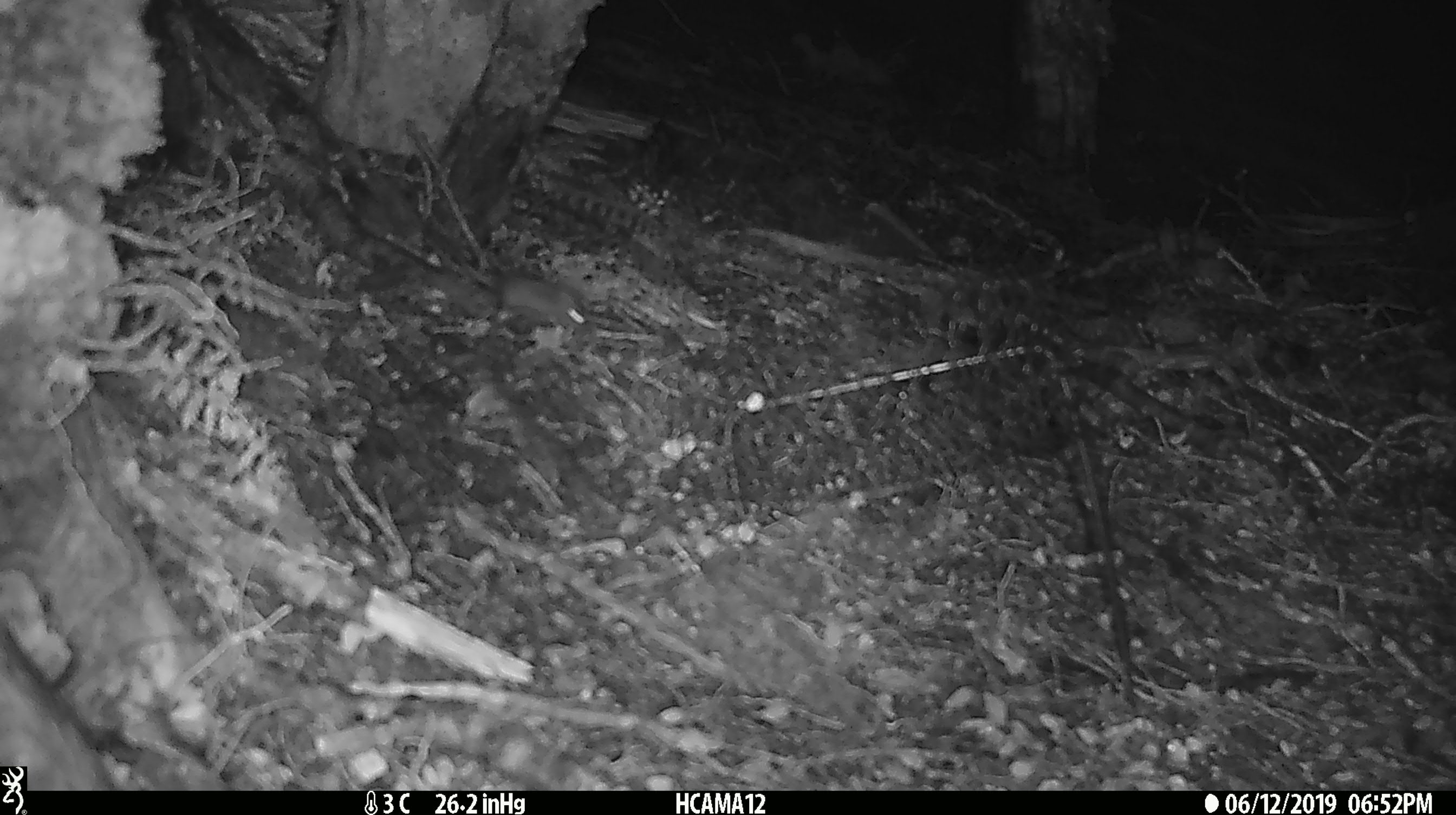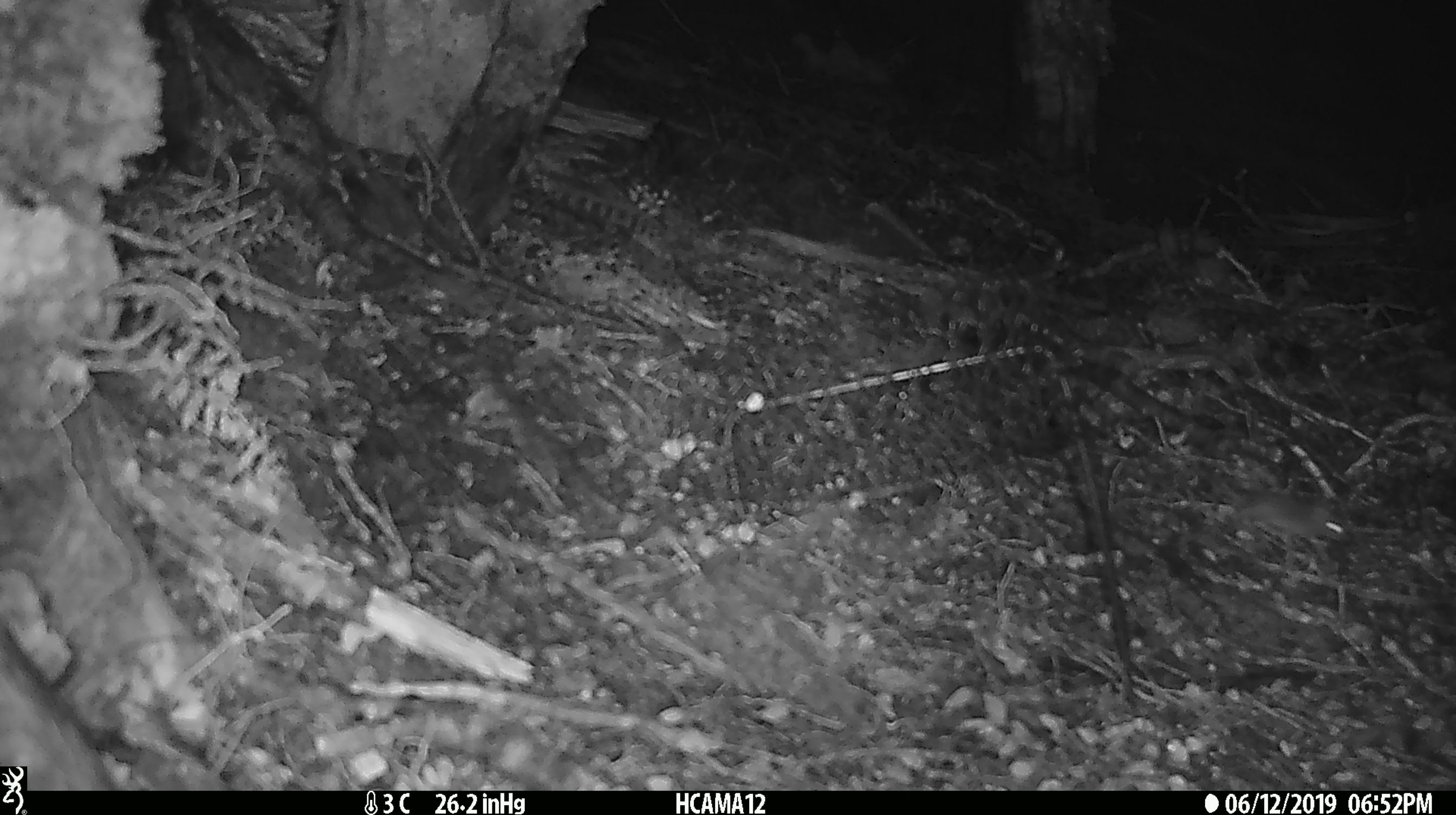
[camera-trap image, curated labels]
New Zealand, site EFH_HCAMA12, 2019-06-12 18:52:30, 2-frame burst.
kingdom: Animalia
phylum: Chordata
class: Mammalia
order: Rodentia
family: Muridae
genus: Mus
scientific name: Mus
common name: mouse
Mouse (Mus).